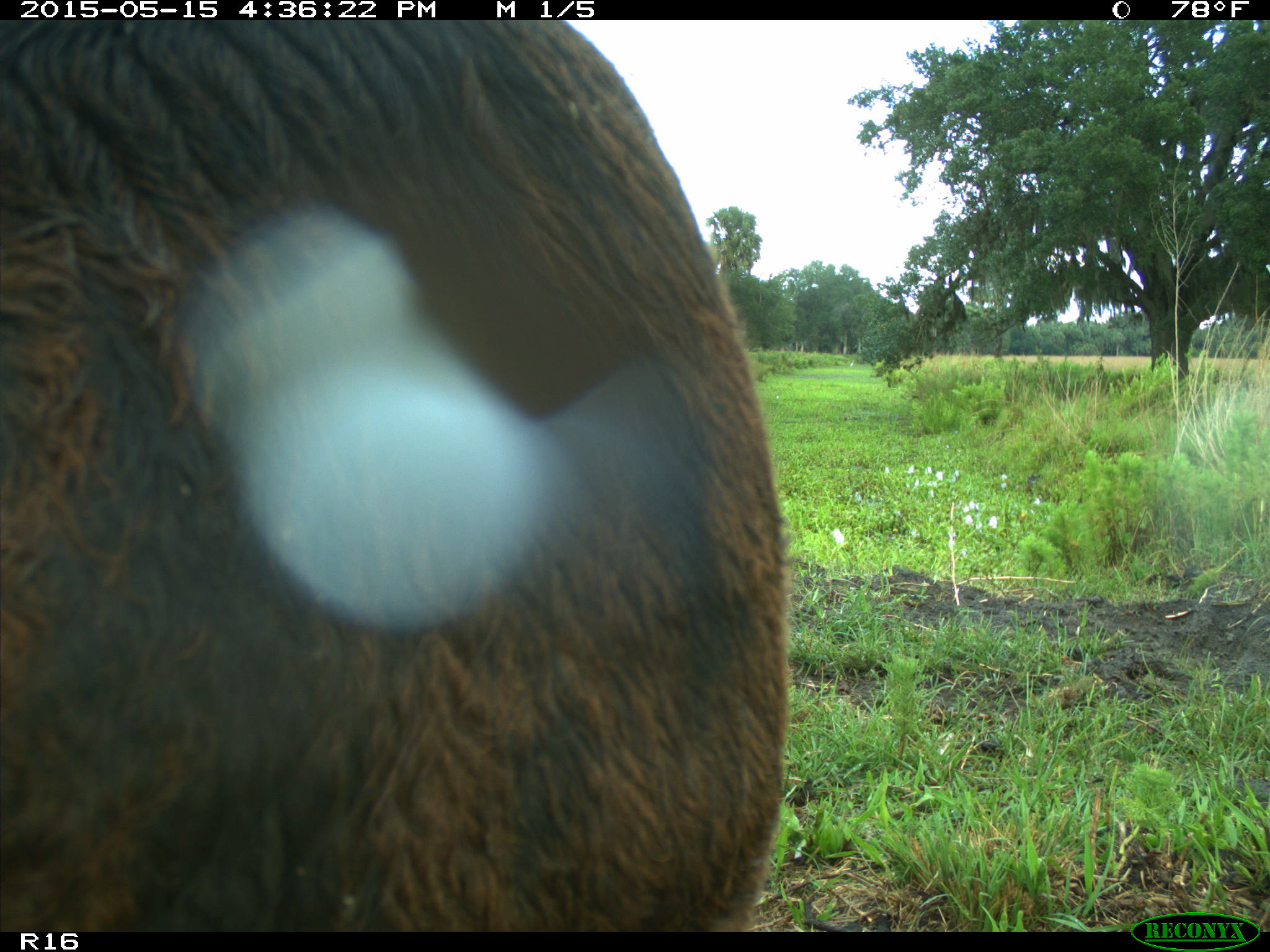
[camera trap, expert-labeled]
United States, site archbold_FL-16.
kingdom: Animalia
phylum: Chordata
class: Mammalia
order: Artiodactyla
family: Bovidae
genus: Bos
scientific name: Bos taurus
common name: domestic cow